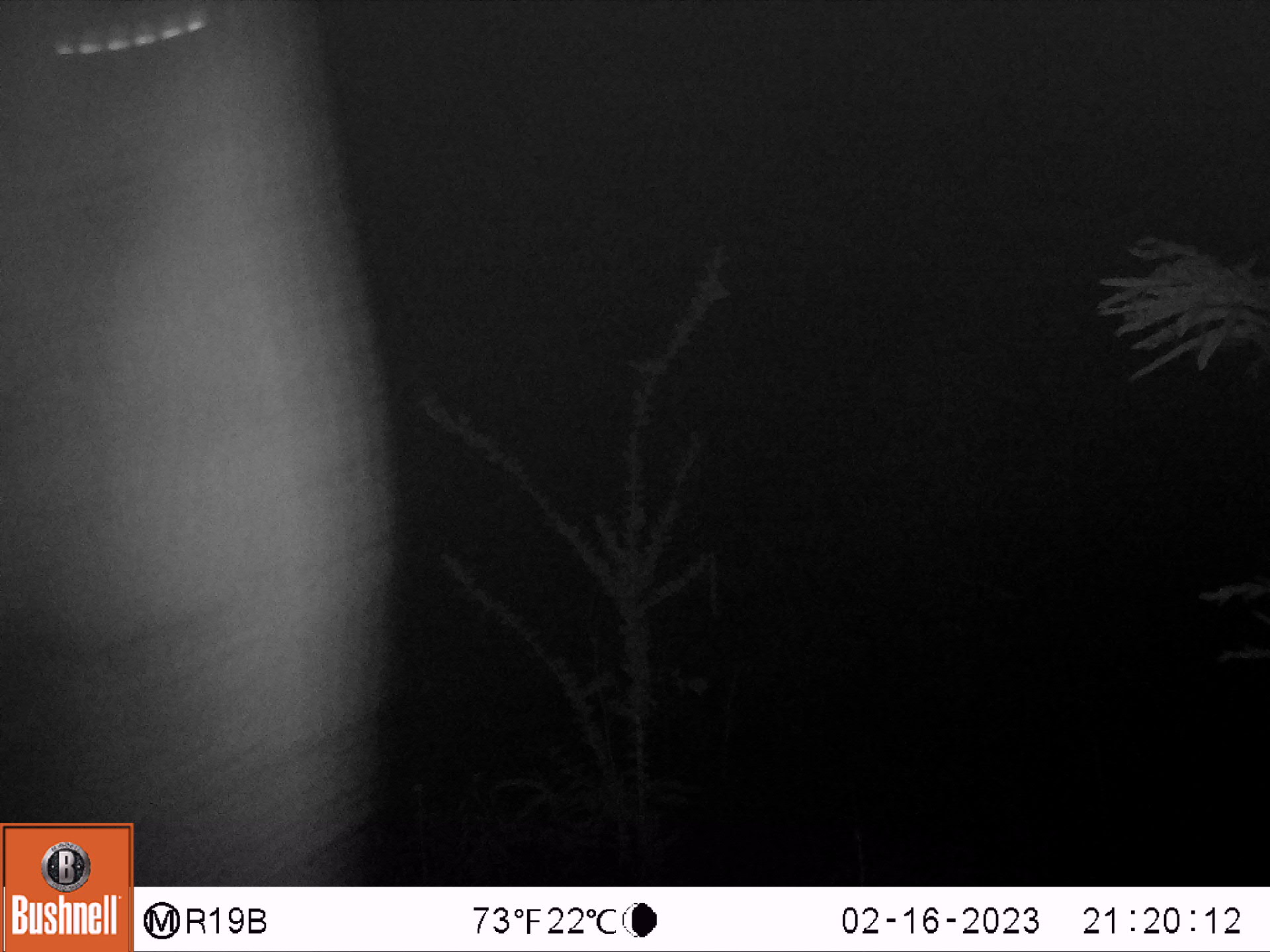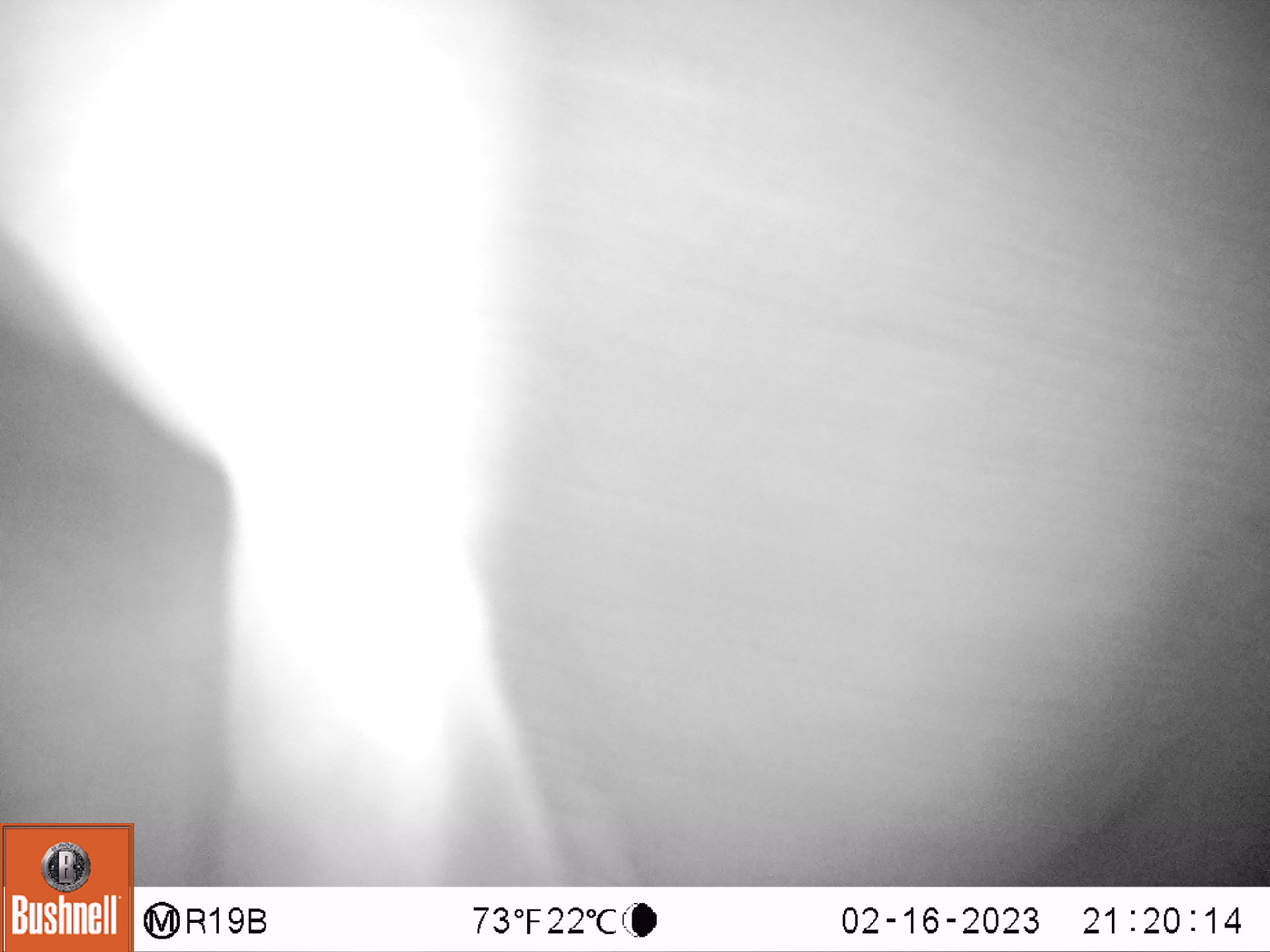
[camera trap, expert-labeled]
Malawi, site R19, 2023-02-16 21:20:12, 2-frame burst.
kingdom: Animalia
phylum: Chordata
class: Mammalia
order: Proboscidea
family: Elephantidae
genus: Loxodonta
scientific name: Loxodonta africana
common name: african savanna elephant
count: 1